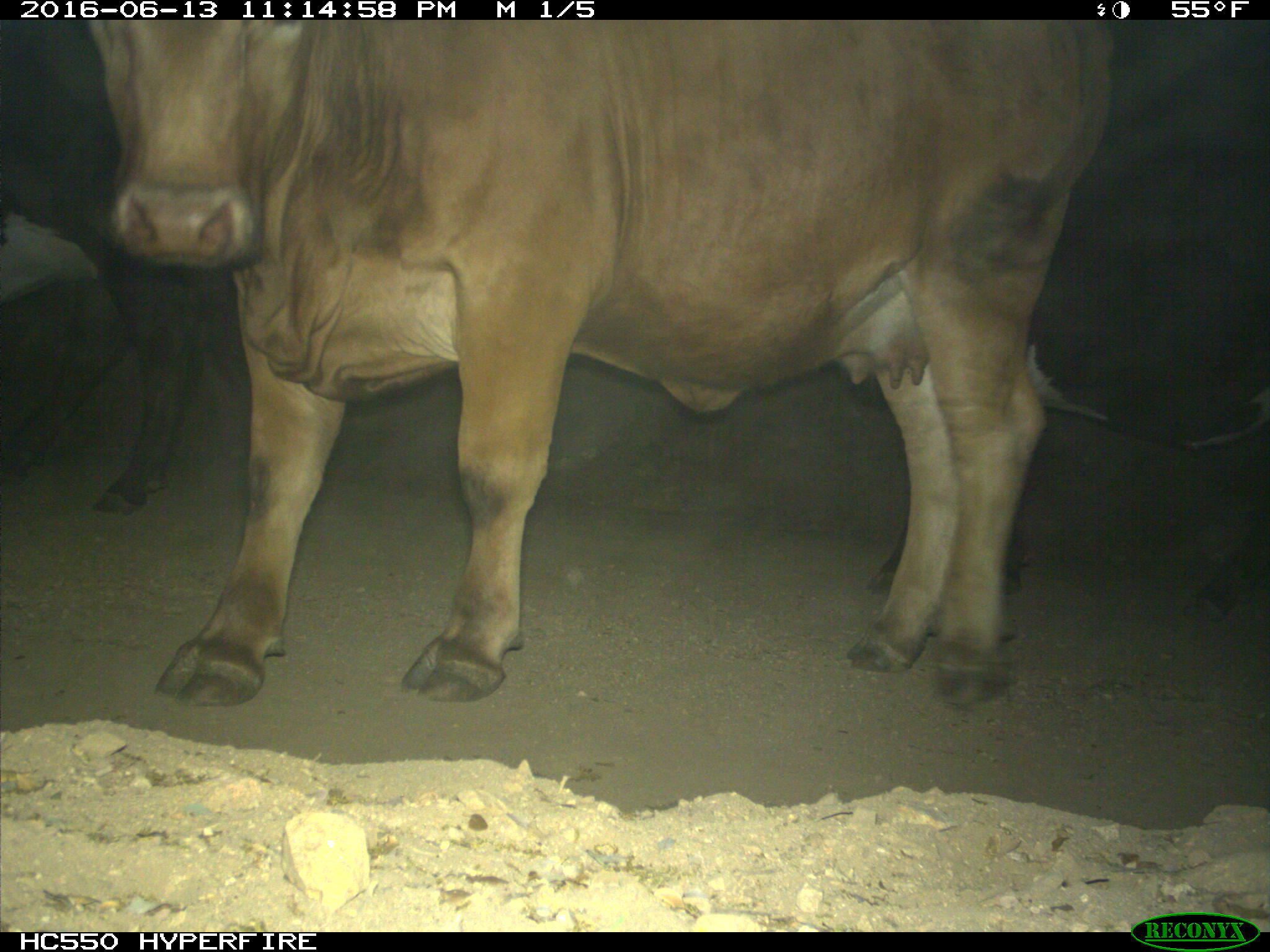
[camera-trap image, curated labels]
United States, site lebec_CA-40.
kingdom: Animalia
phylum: Chordata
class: Mammalia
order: Artiodactyla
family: Bovidae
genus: Bos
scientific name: Bos taurus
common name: domestic cow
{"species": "Bos taurus (domestic cow)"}